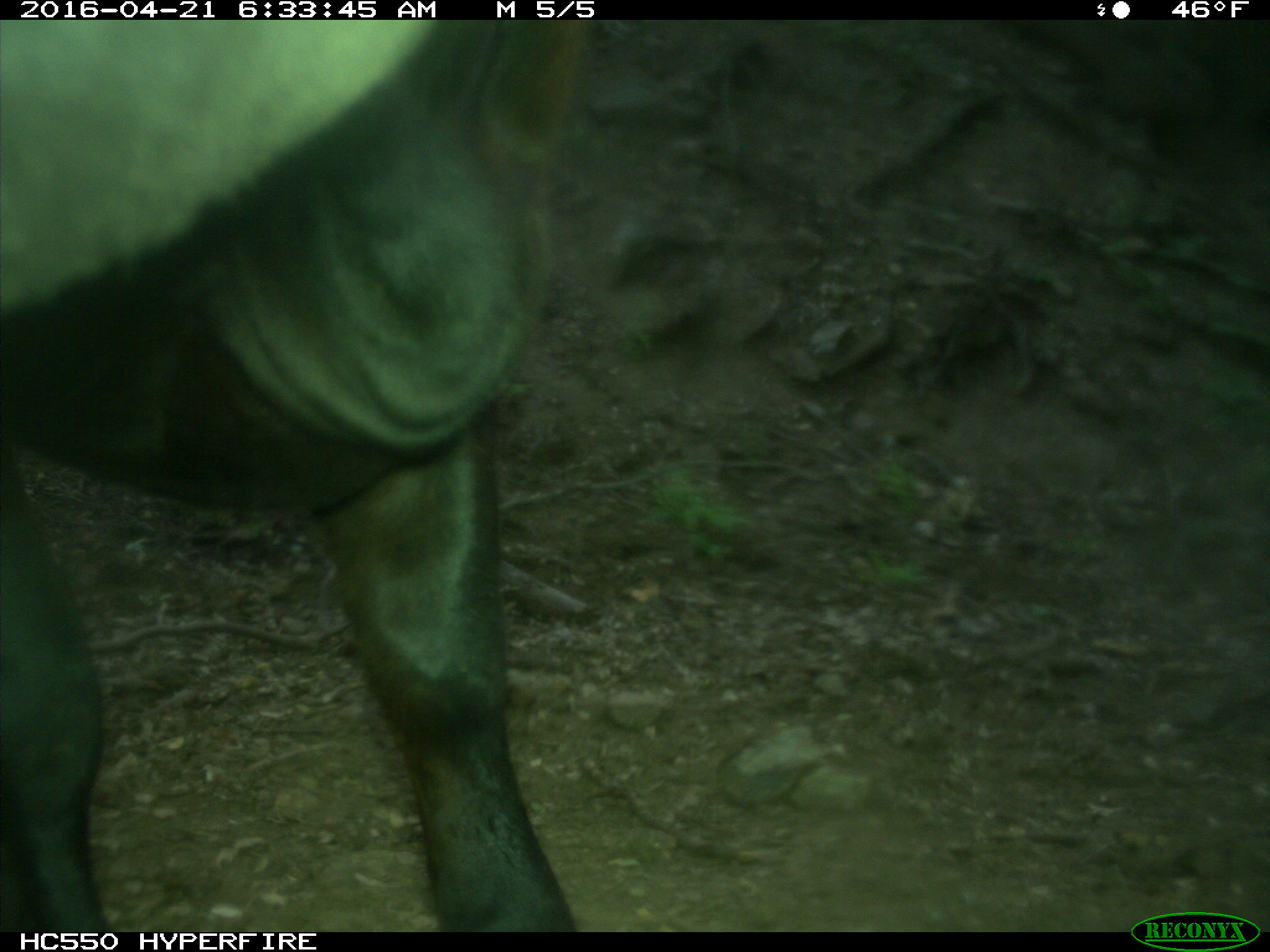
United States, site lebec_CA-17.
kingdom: Animalia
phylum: Chordata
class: Mammalia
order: Artiodactyla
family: Bovidae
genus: Bos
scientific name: Bos taurus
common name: domestic cow